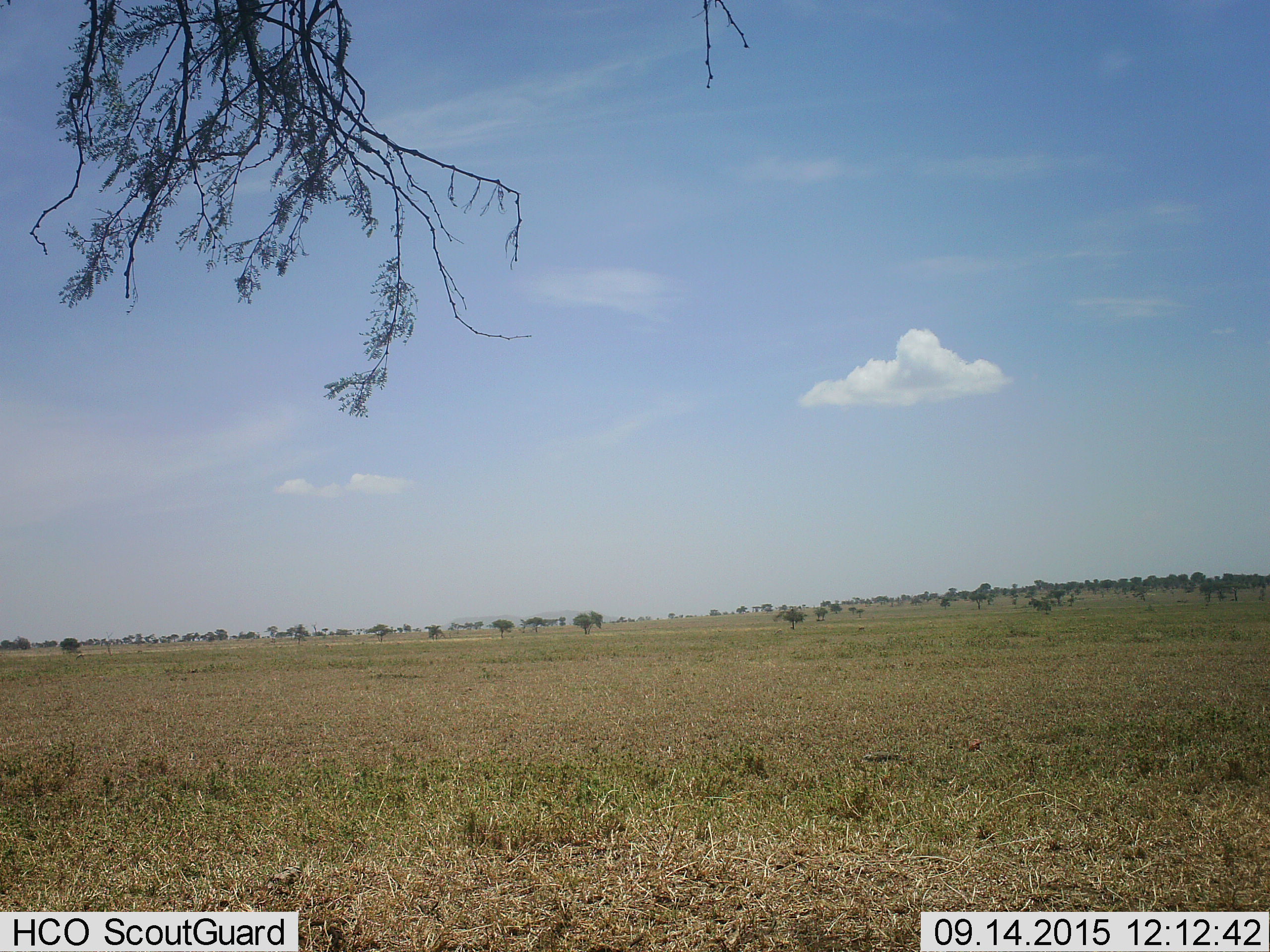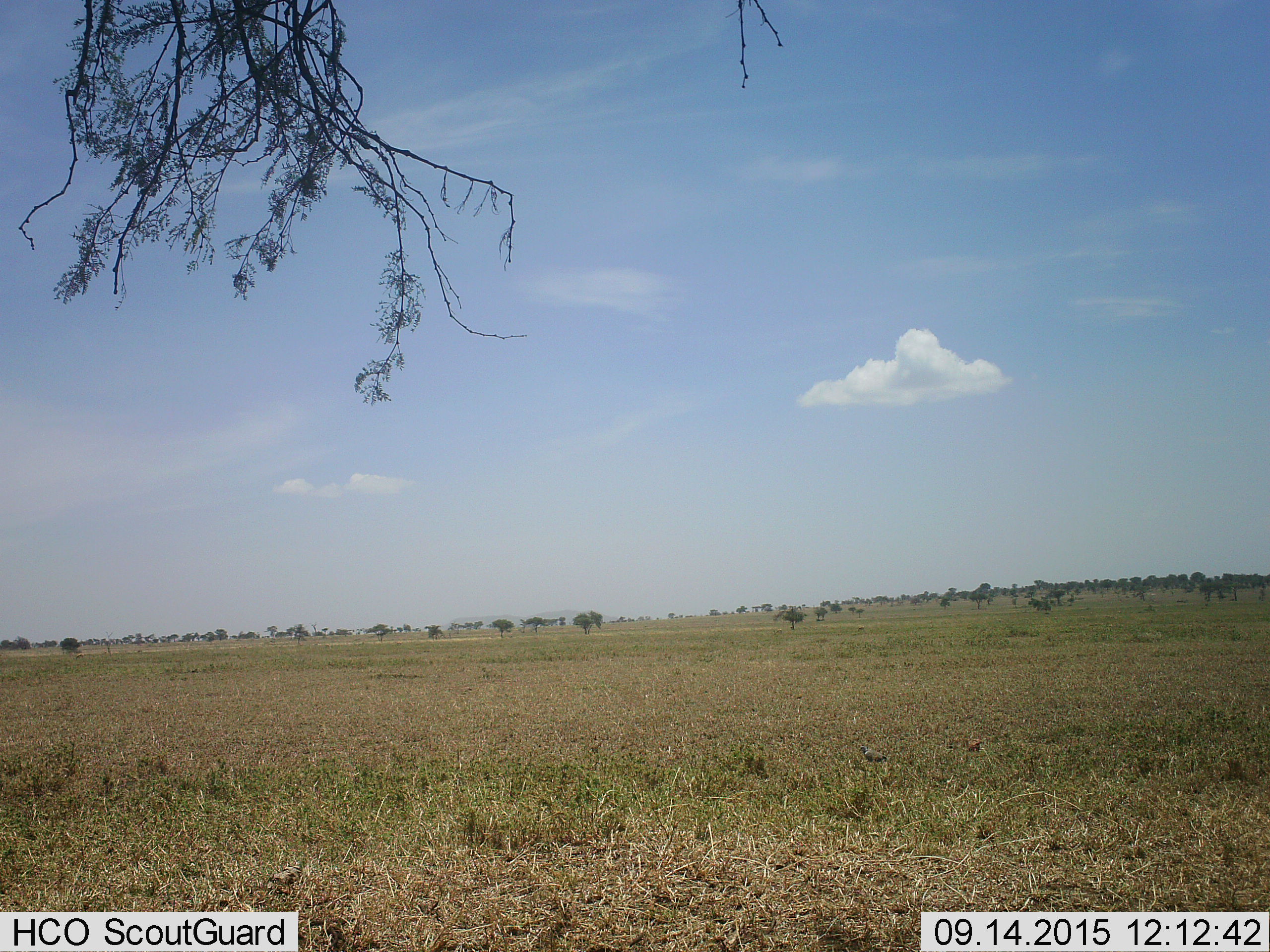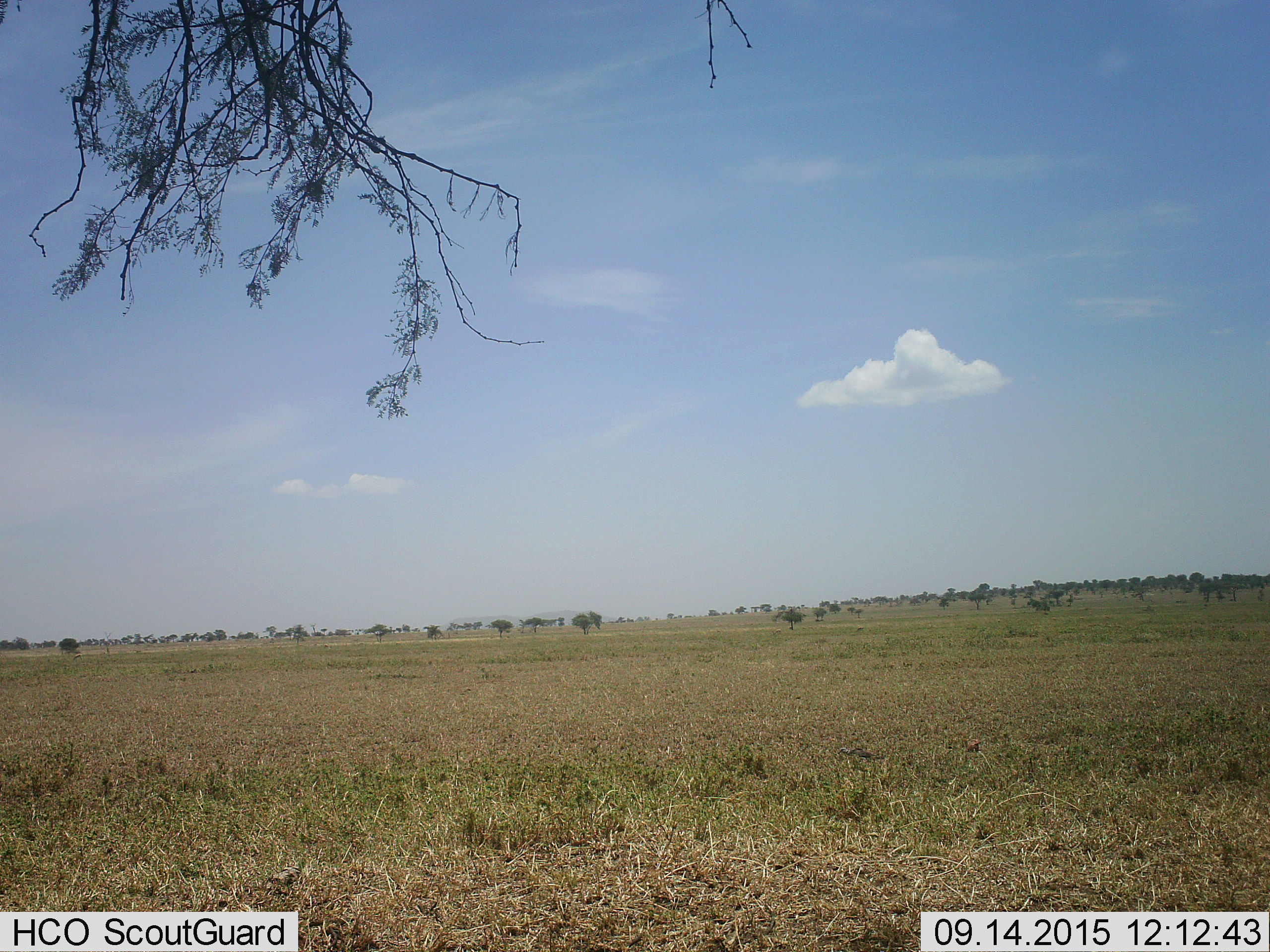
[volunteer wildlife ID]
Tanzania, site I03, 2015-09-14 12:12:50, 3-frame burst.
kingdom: Animalia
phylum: Chordata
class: Aves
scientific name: Aves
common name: bird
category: otherbird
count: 1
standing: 50%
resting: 25%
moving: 50%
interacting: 0%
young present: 0%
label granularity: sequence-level